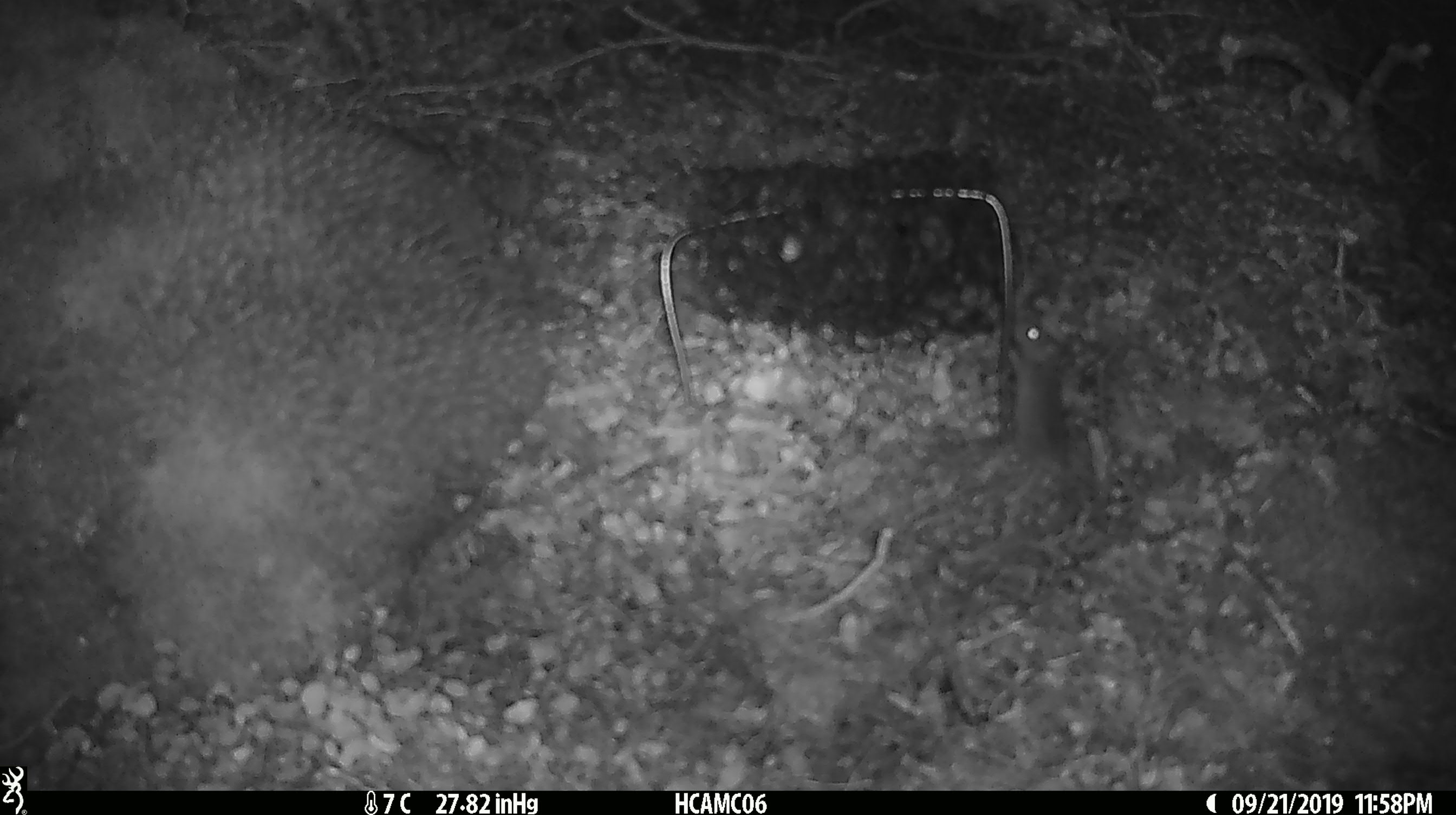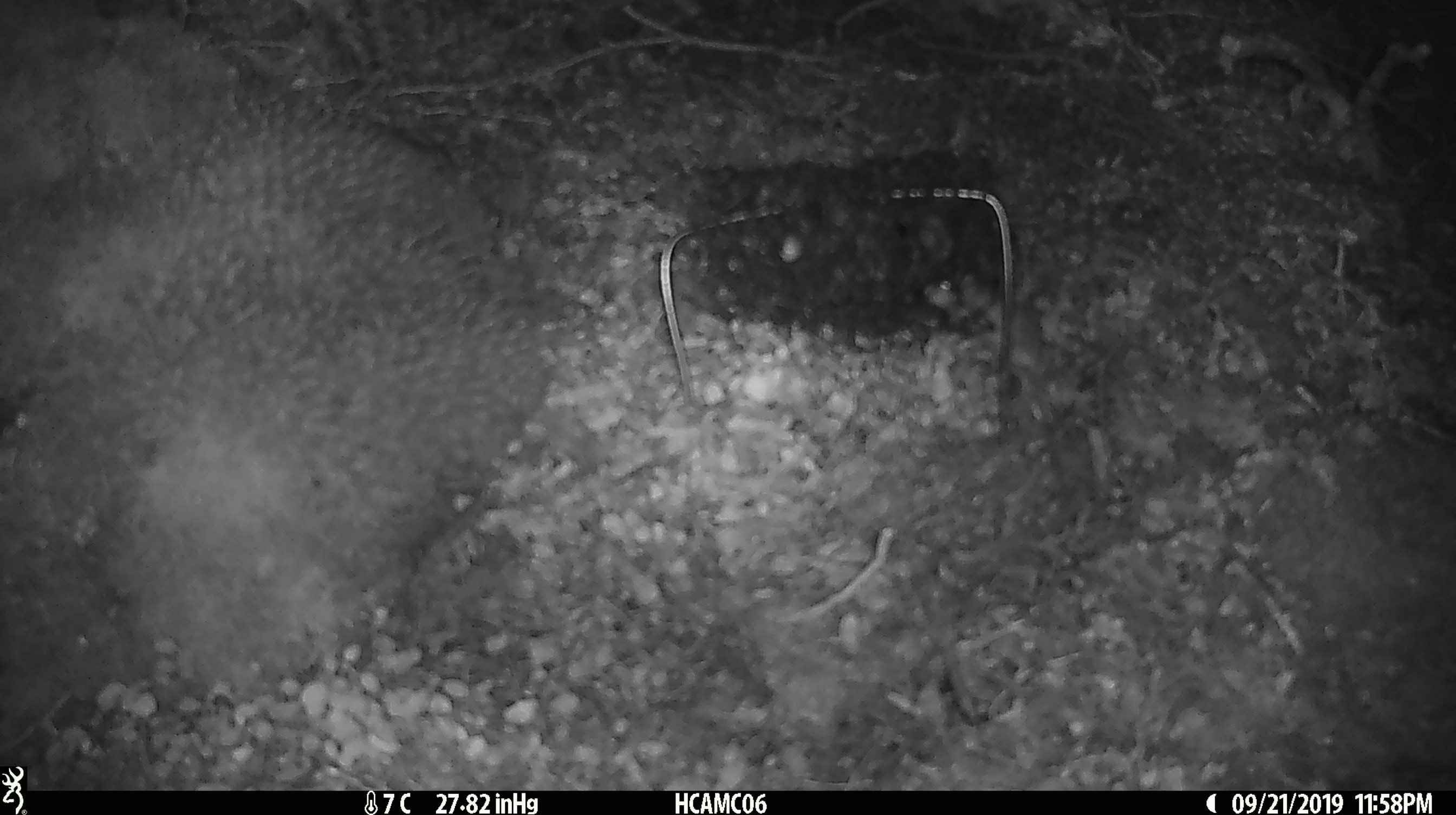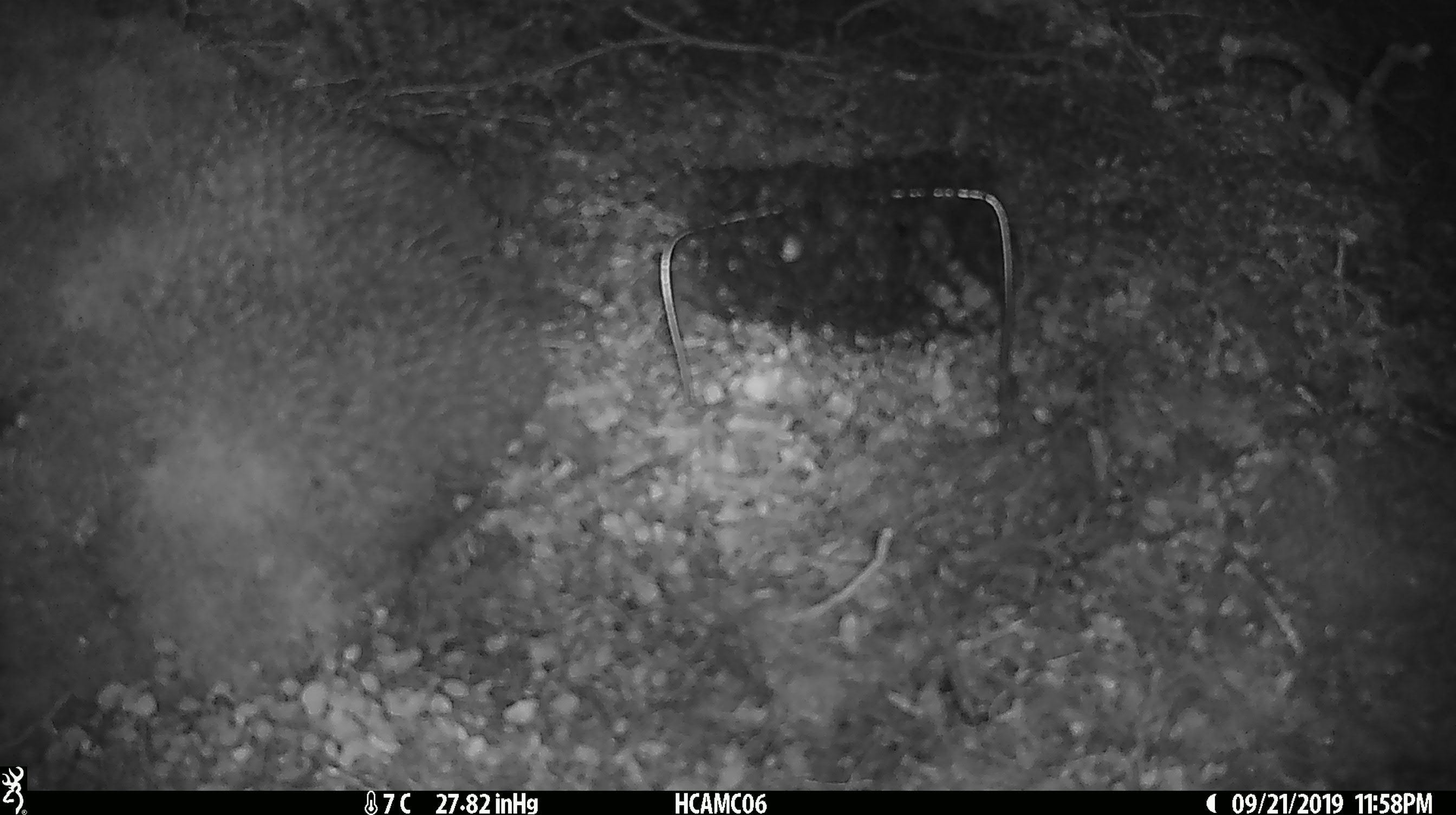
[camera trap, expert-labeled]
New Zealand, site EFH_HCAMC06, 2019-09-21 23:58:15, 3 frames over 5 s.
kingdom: Animalia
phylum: Chordata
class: Mammalia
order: Rodentia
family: Muridae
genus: Mus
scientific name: Mus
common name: mouse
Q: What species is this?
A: Mouse (Mus).